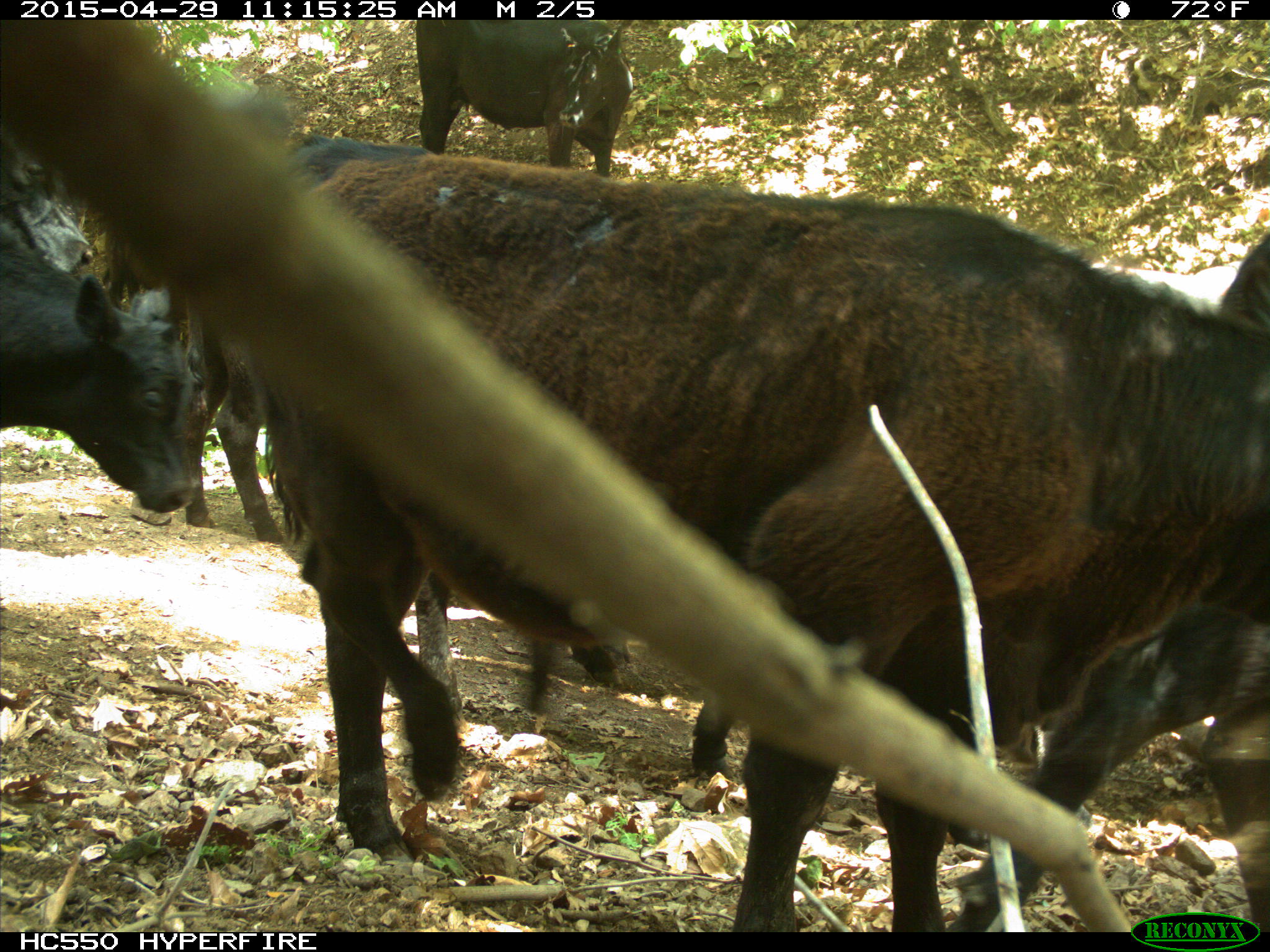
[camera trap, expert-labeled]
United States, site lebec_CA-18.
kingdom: Animalia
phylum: Chordata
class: Mammalia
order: Artiodactyla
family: Bovidae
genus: Bos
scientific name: Bos taurus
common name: domestic cow